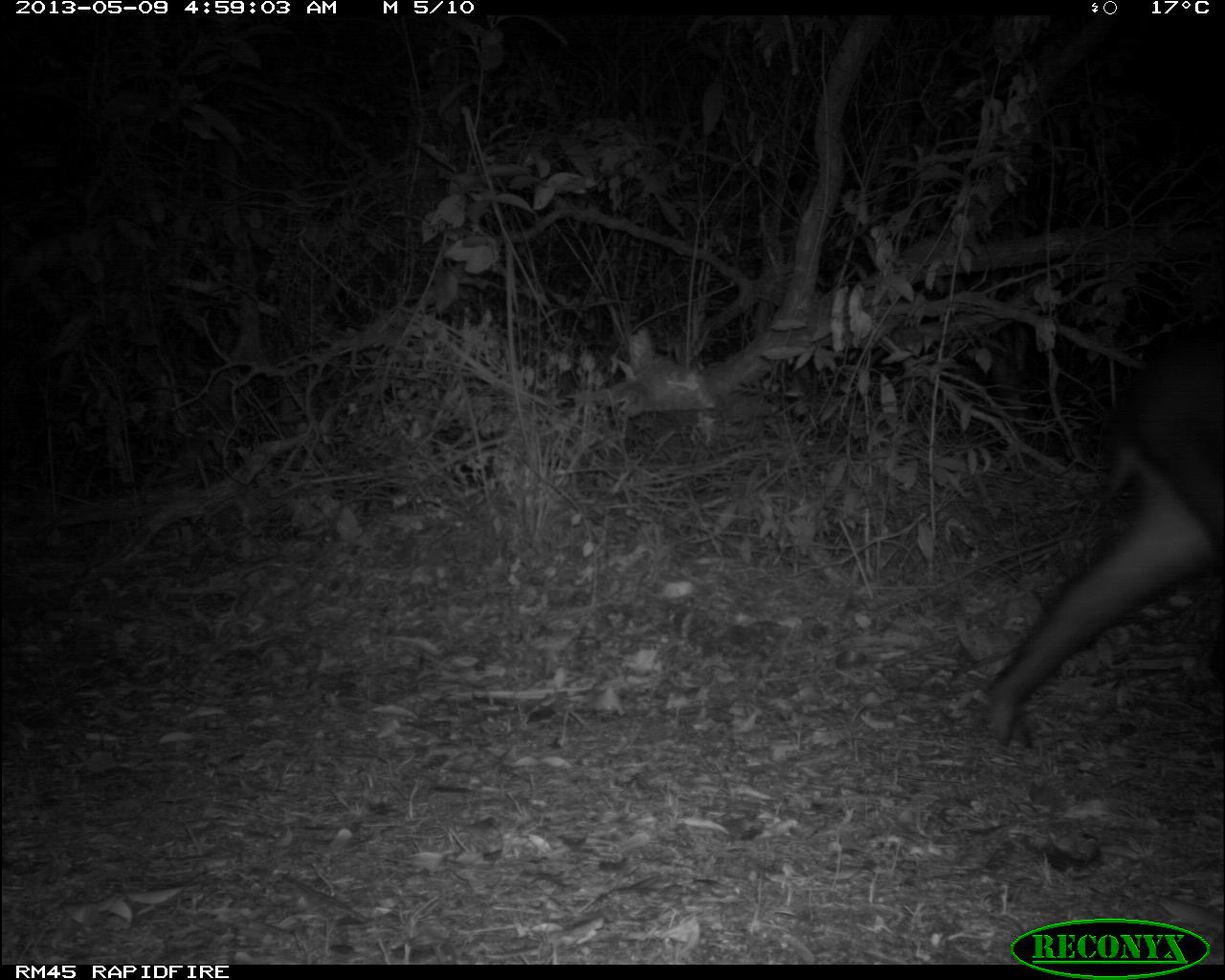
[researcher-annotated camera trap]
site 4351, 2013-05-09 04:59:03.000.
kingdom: Animalia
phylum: Chordata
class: Mammalia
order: Perissodactyla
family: Tapiridae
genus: Tapirus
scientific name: Tapirus bairdii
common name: baird's tapir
Tapirus bairdii (baird's tapir), count 1.